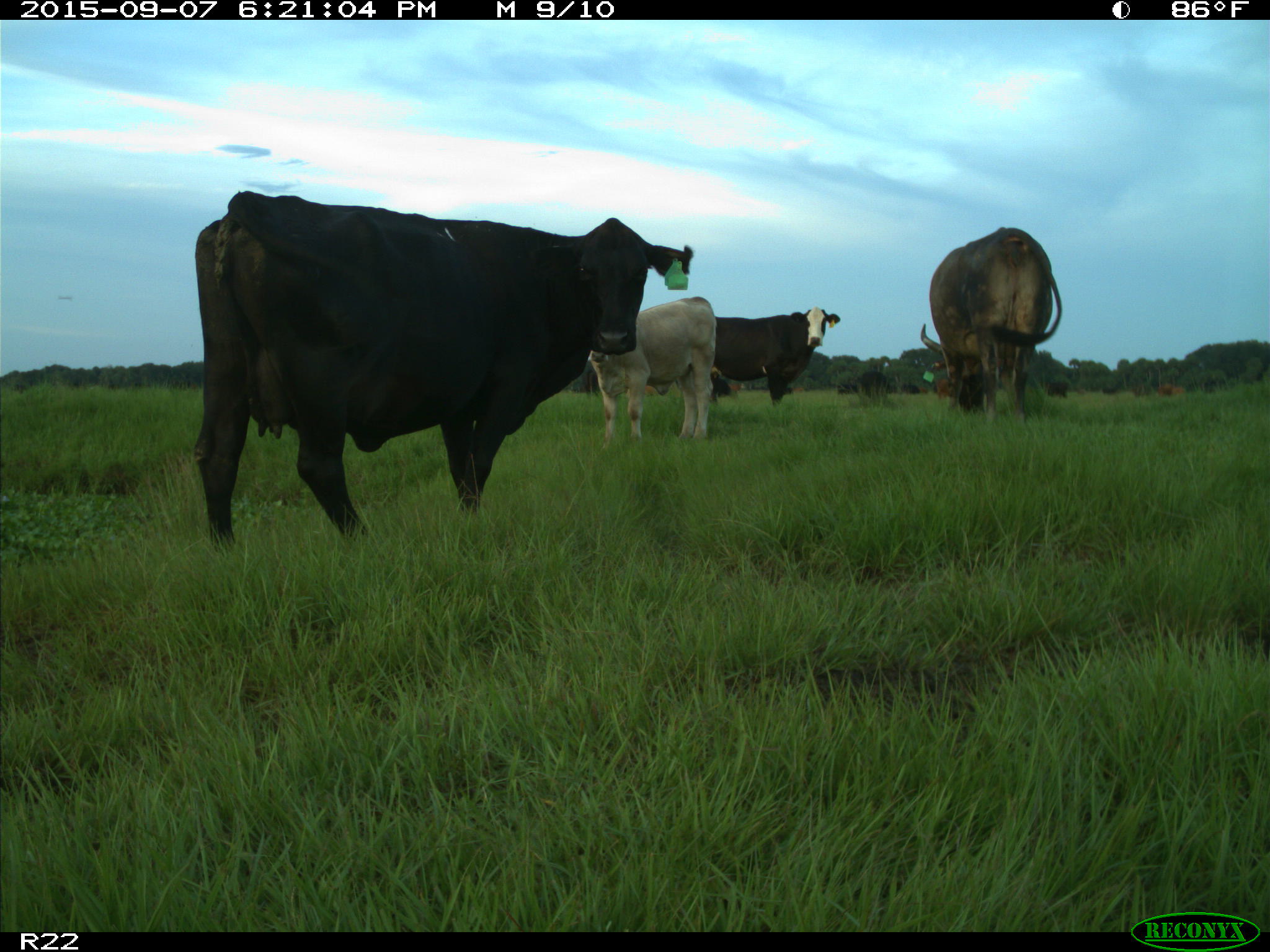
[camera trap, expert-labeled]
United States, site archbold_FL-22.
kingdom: Animalia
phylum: Chordata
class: Mammalia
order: Artiodactyla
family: Bovidae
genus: Bos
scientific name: Bos taurus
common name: domestic cow